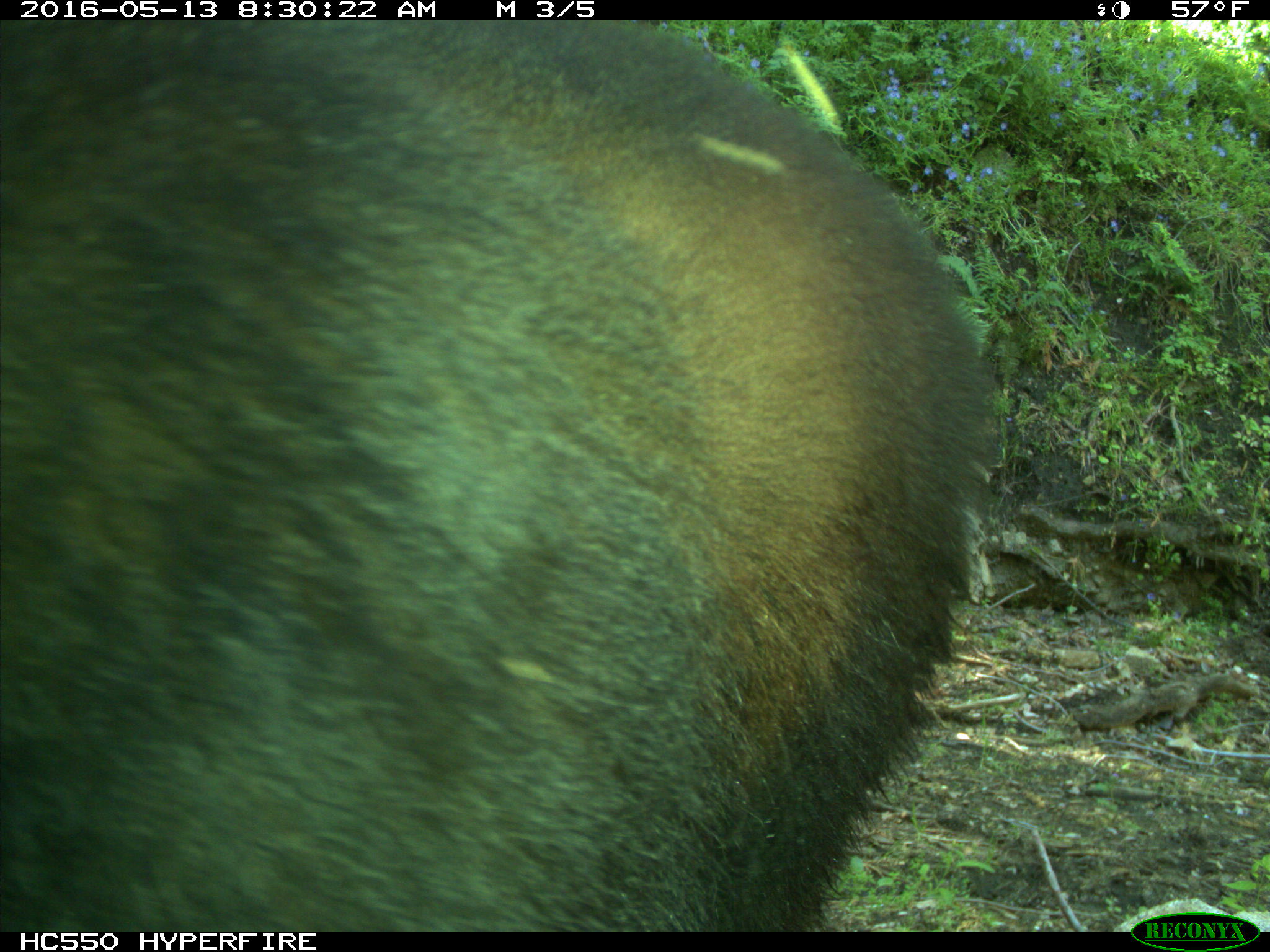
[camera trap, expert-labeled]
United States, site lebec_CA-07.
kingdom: Animalia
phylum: Chordata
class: Mammalia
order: Carnivora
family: Ursidae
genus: Ursus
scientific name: Ursus americanus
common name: american black bear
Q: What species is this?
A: Ursus americanus (american black bear).